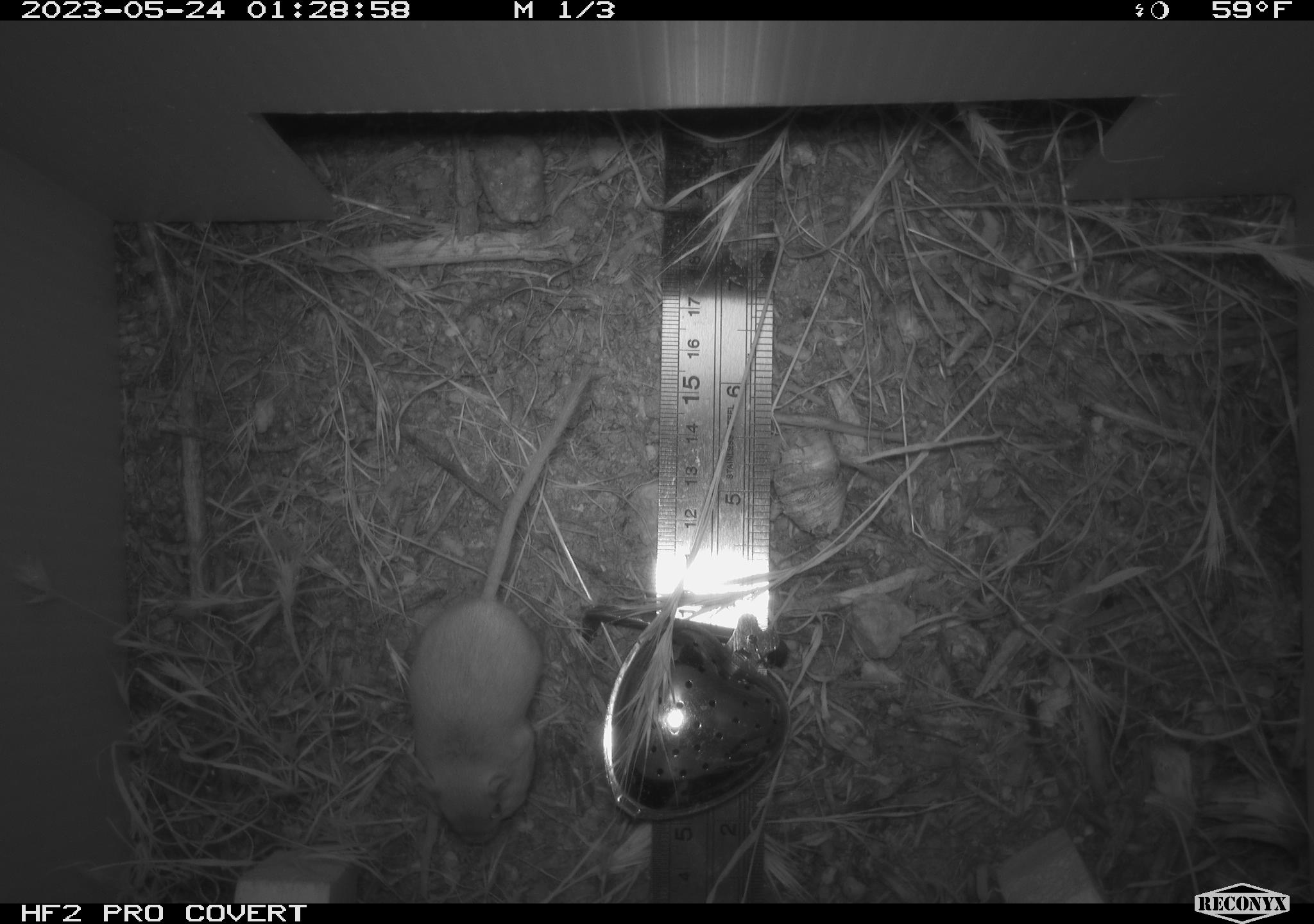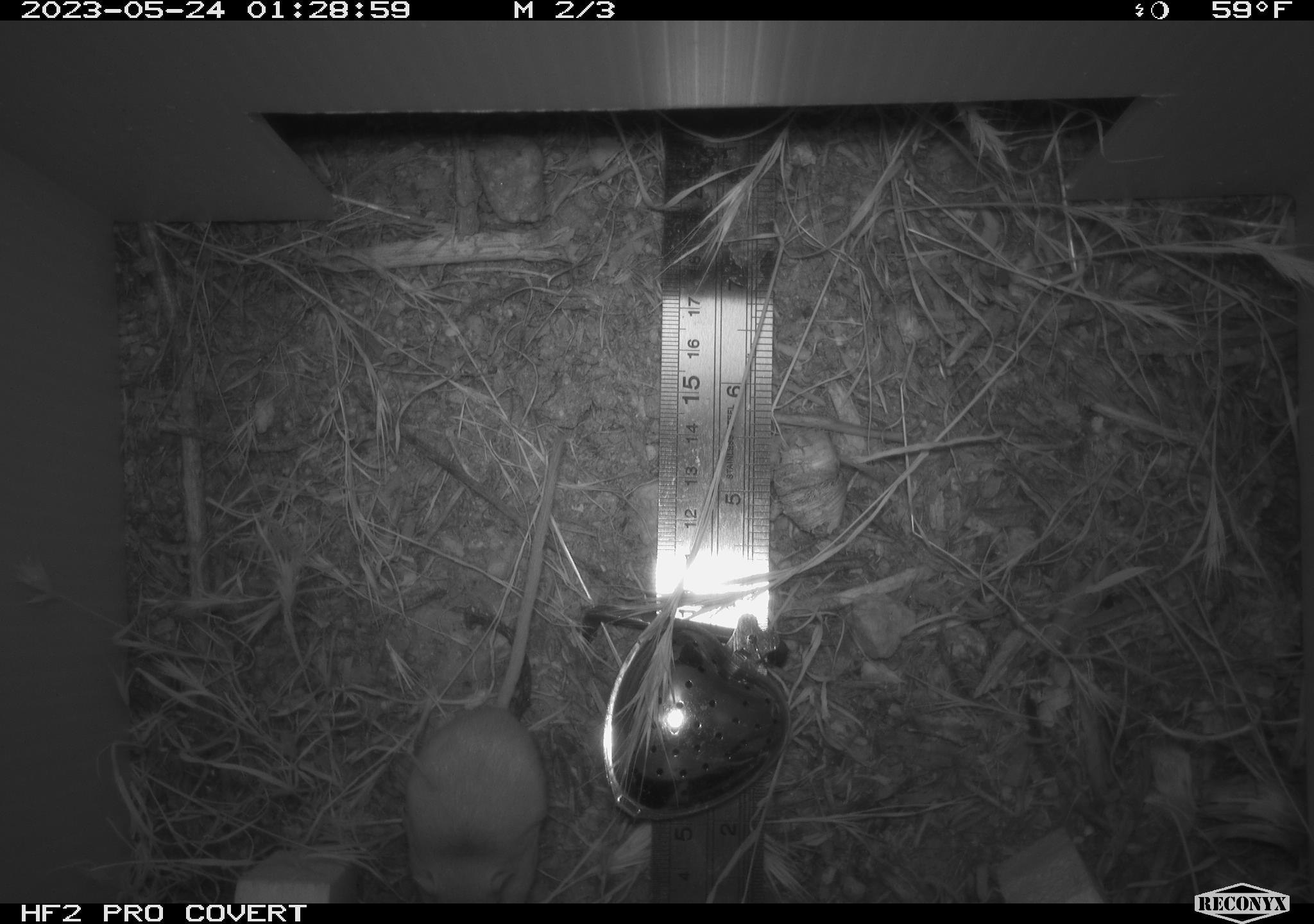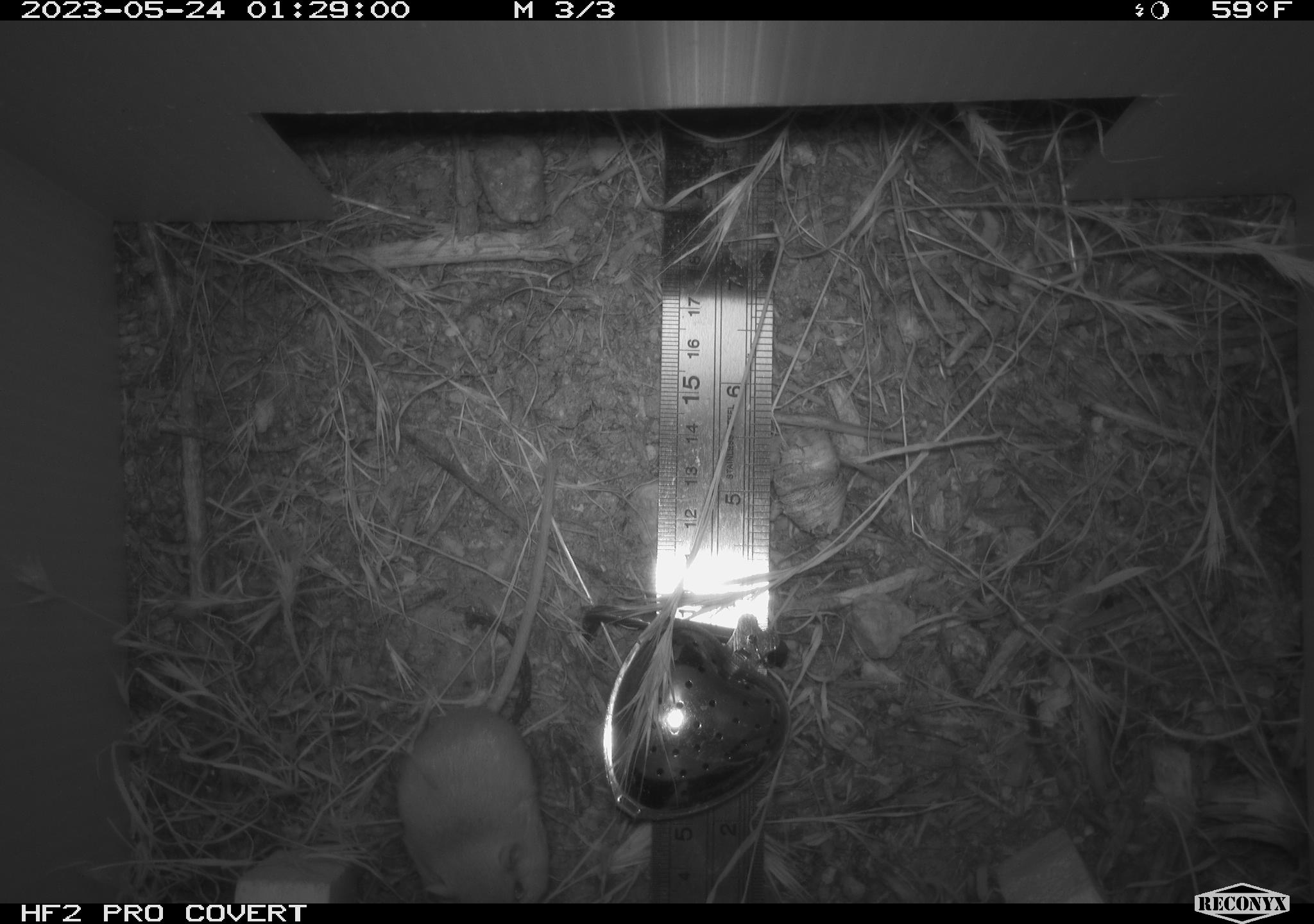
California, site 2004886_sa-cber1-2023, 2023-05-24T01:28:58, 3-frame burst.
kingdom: Animalia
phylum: Chordata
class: Mammalia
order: Rodentia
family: Heteromyidae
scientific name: Heteromyidae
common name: kangaroo rats and pocket mice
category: heteromyidae family